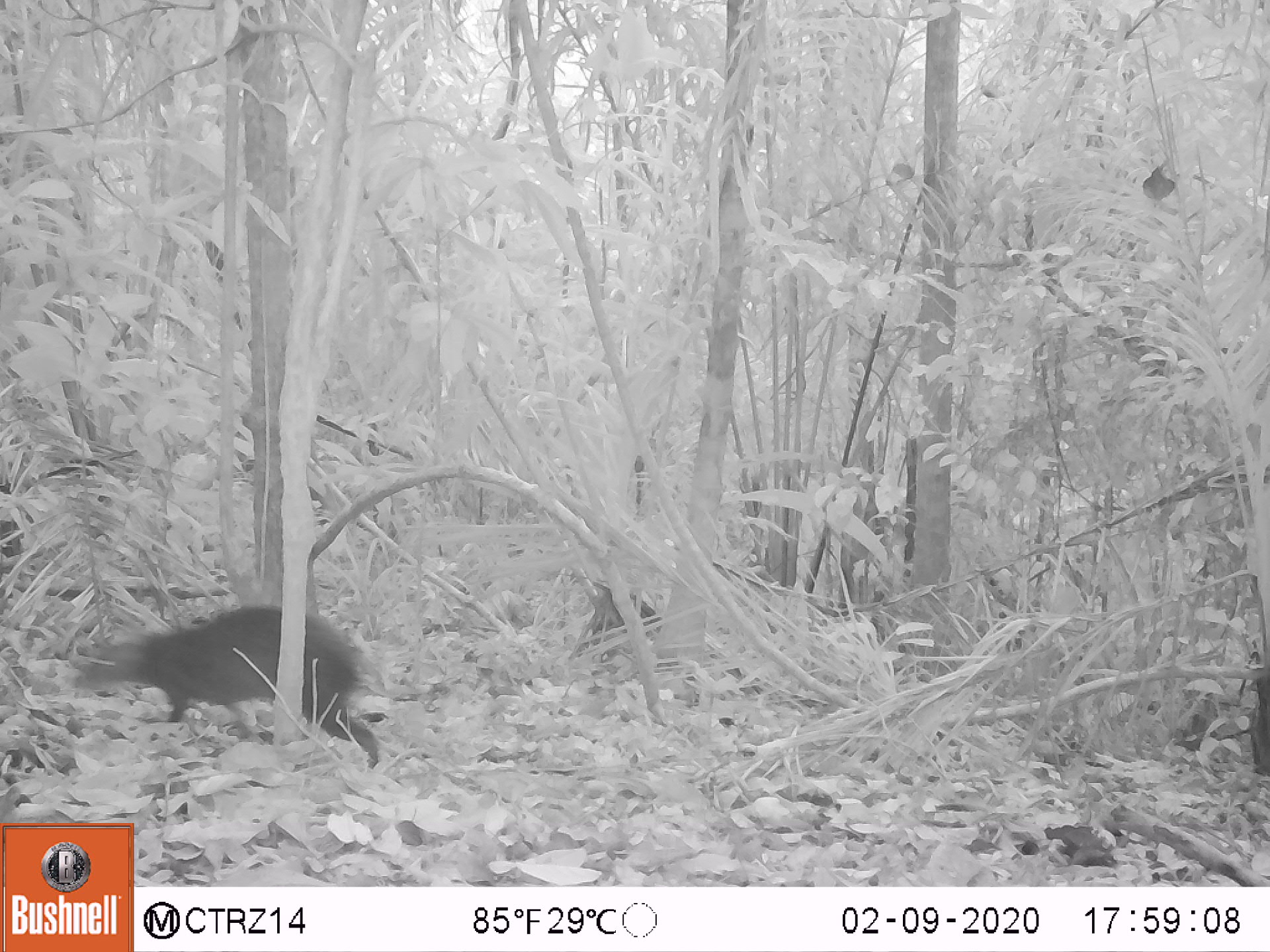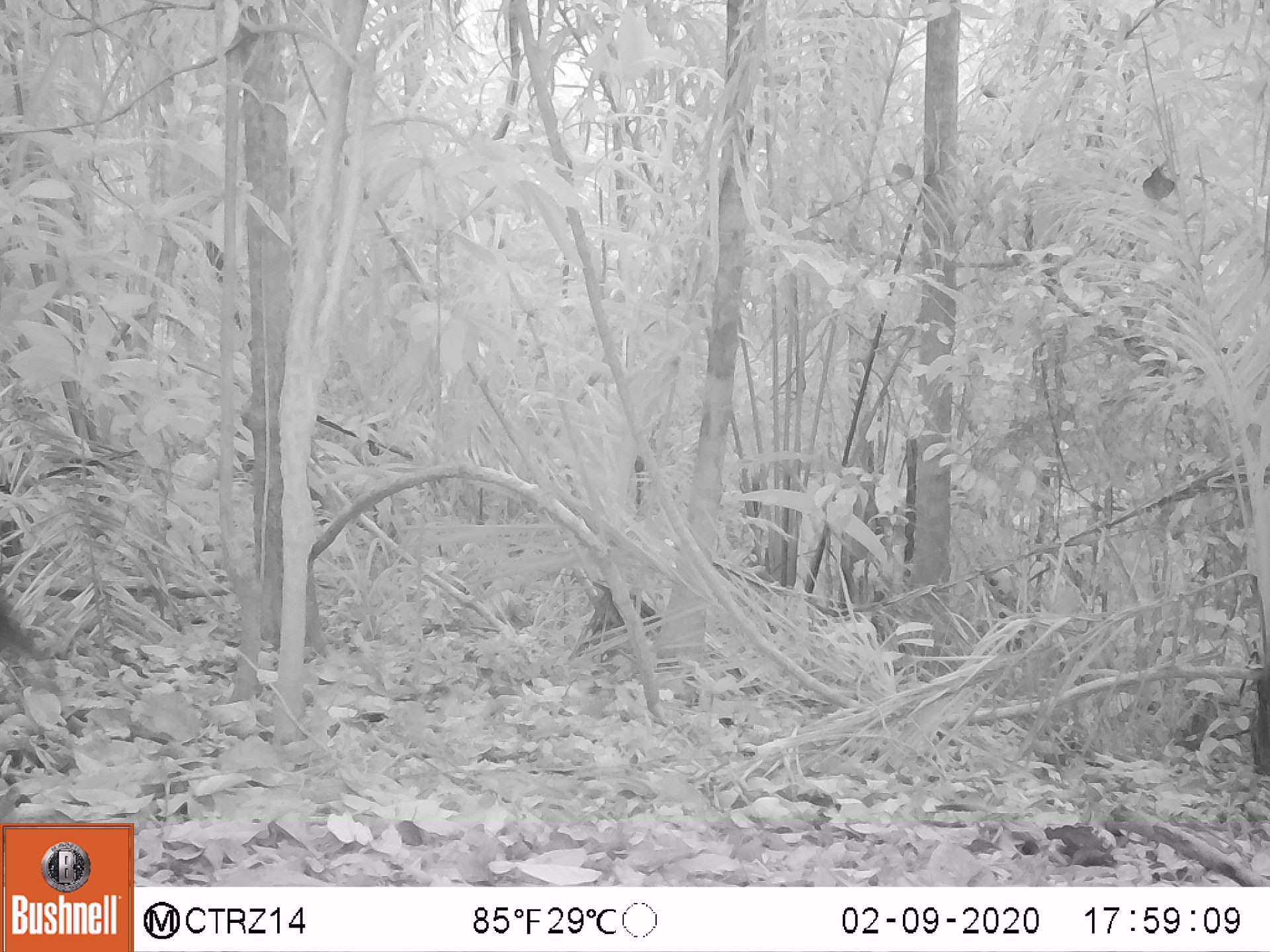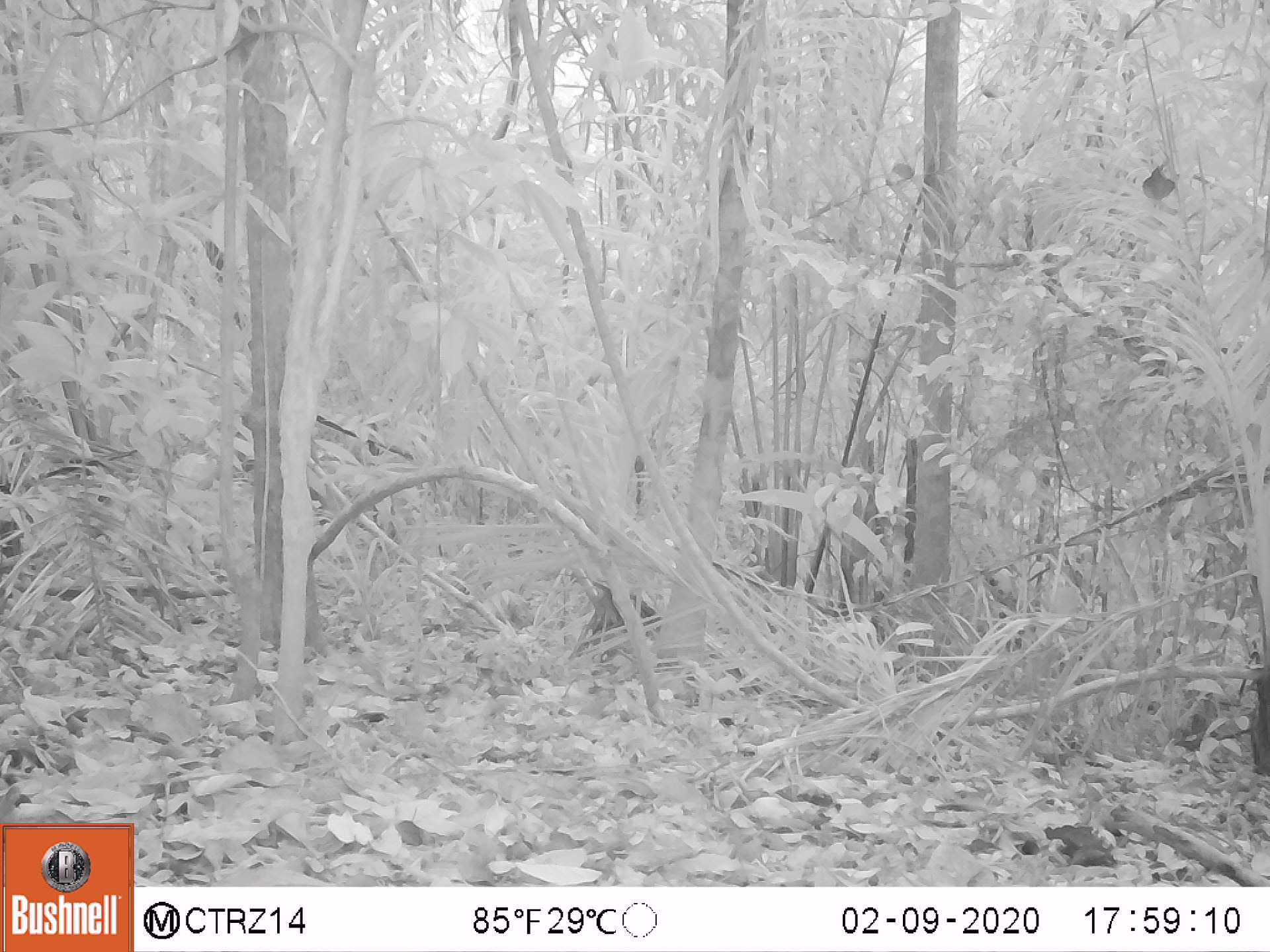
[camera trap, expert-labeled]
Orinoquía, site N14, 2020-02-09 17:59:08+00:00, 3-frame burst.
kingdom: Animalia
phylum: Chordata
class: Mammalia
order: Rodentia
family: Dasyproctidae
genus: Dasyprocta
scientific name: Dasyprocta fuliginosa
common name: black agouti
Black agouti (Dasyprocta fuliginosa).